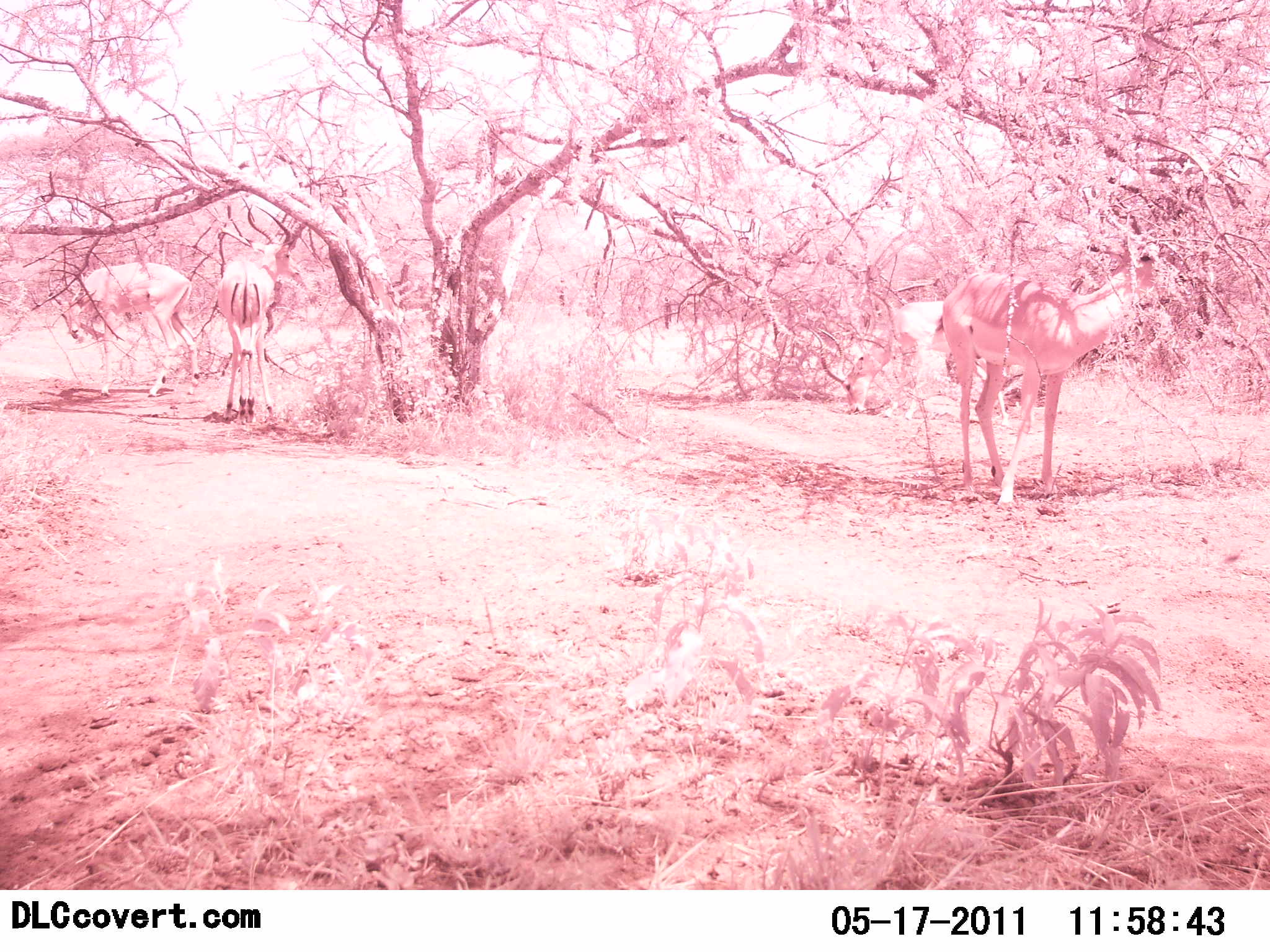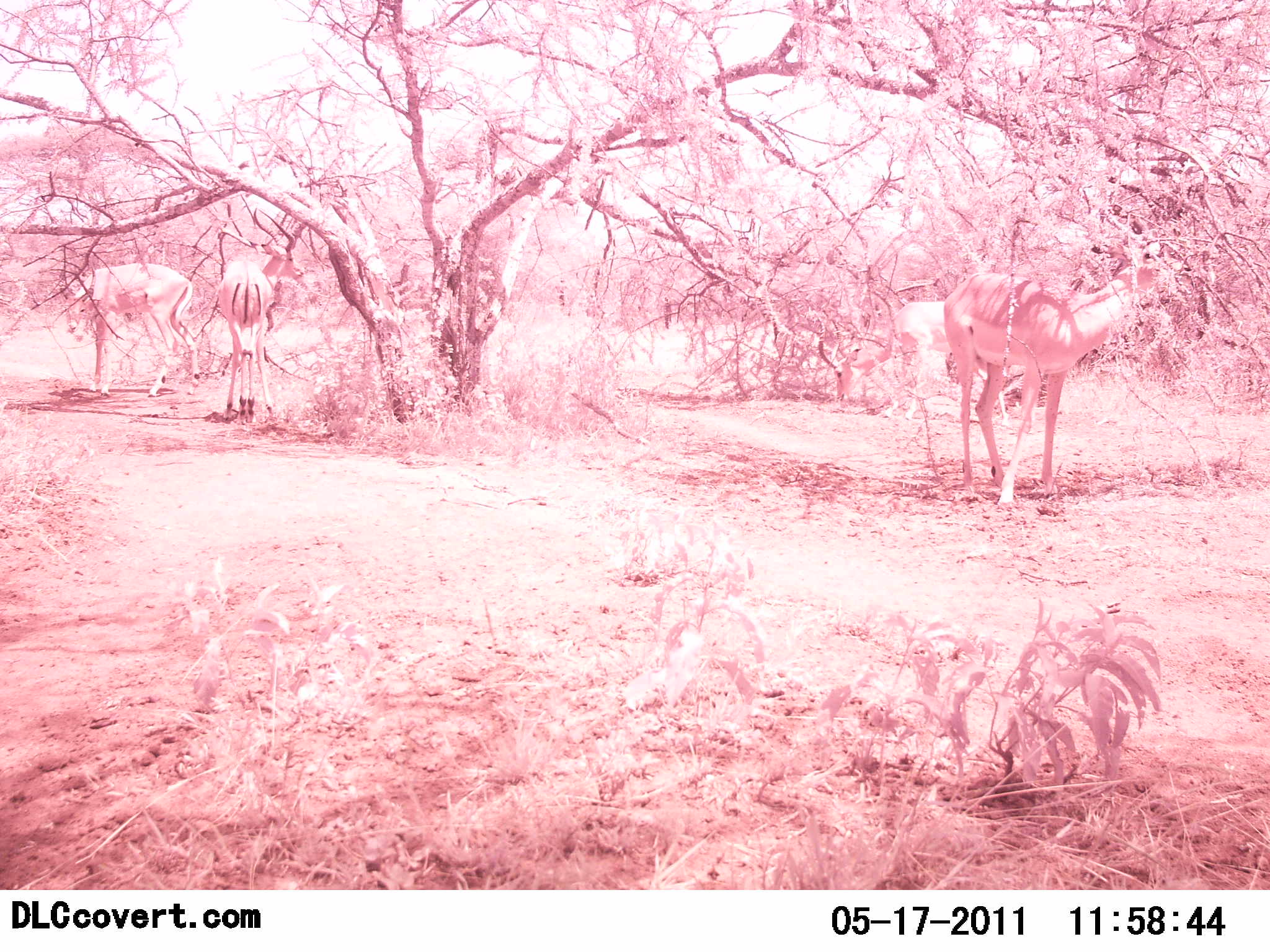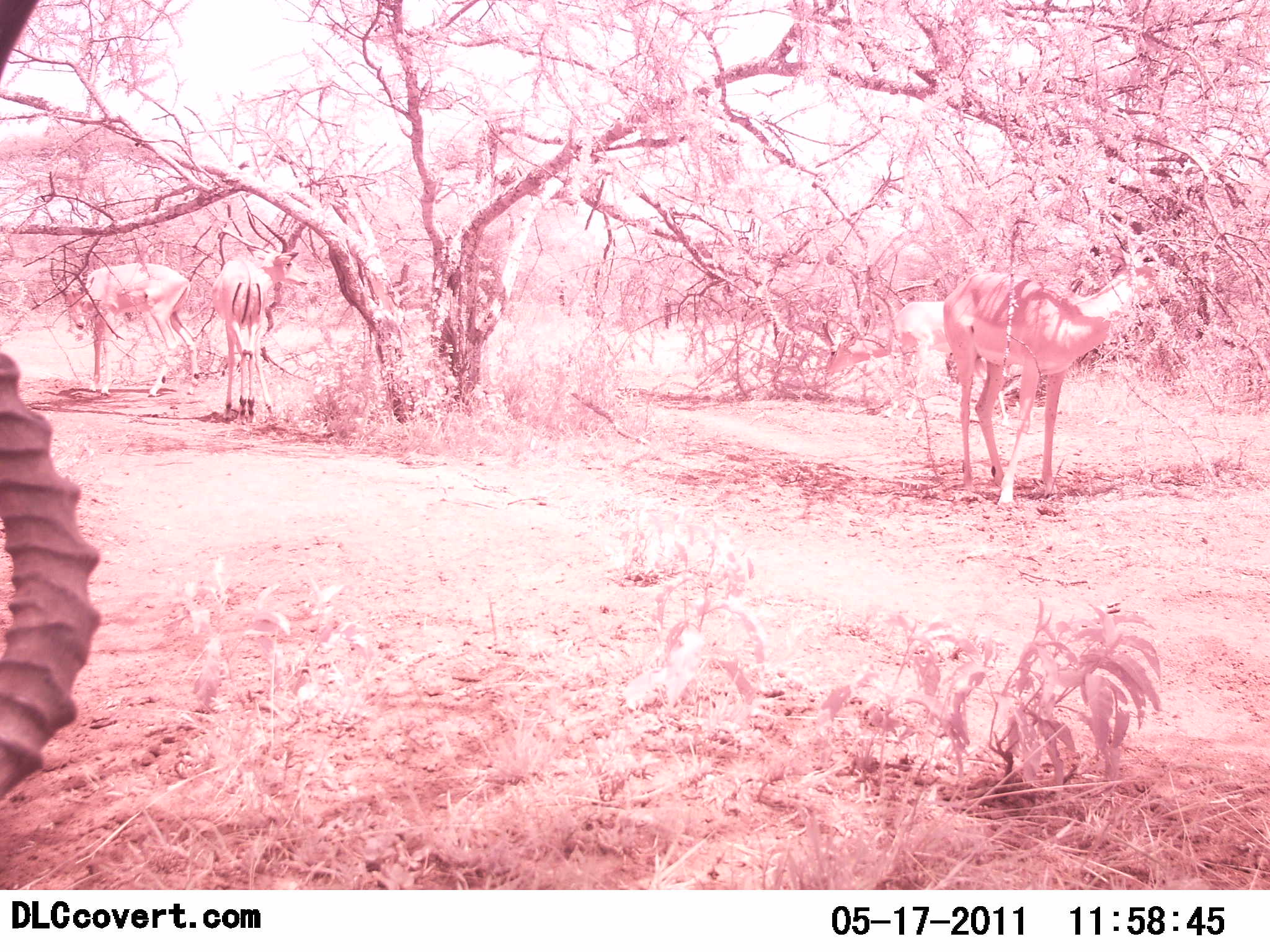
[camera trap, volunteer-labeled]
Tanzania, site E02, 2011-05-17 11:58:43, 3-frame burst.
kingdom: Animalia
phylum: Chordata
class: Mammalia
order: Artiodactyla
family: Bovidae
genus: Aepyceros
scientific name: Aepyceros melampus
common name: impala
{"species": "impala (Aepyceros melampus)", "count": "5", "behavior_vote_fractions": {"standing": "80%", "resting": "10%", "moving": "0%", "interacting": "0%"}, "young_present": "0%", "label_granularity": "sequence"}